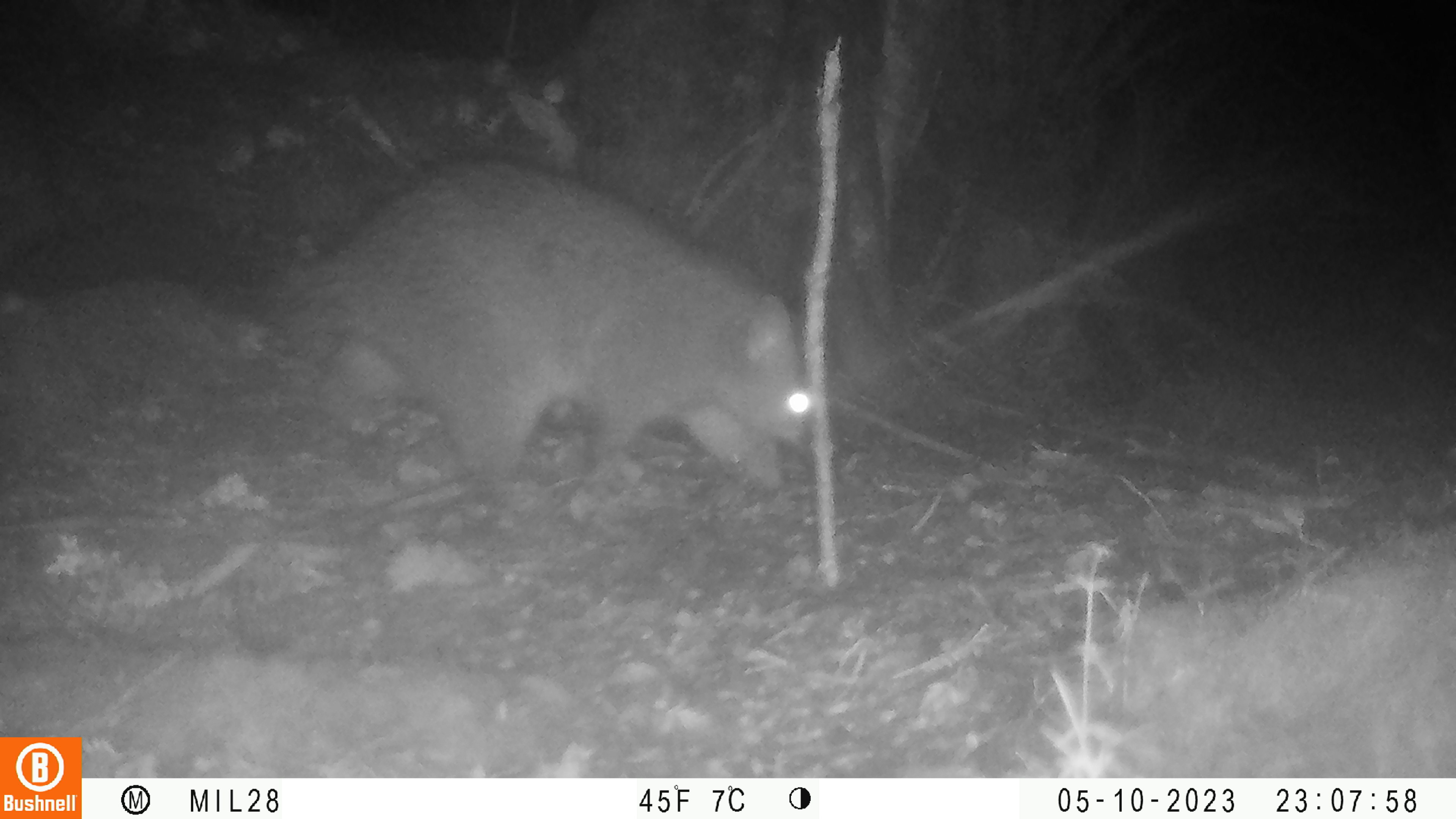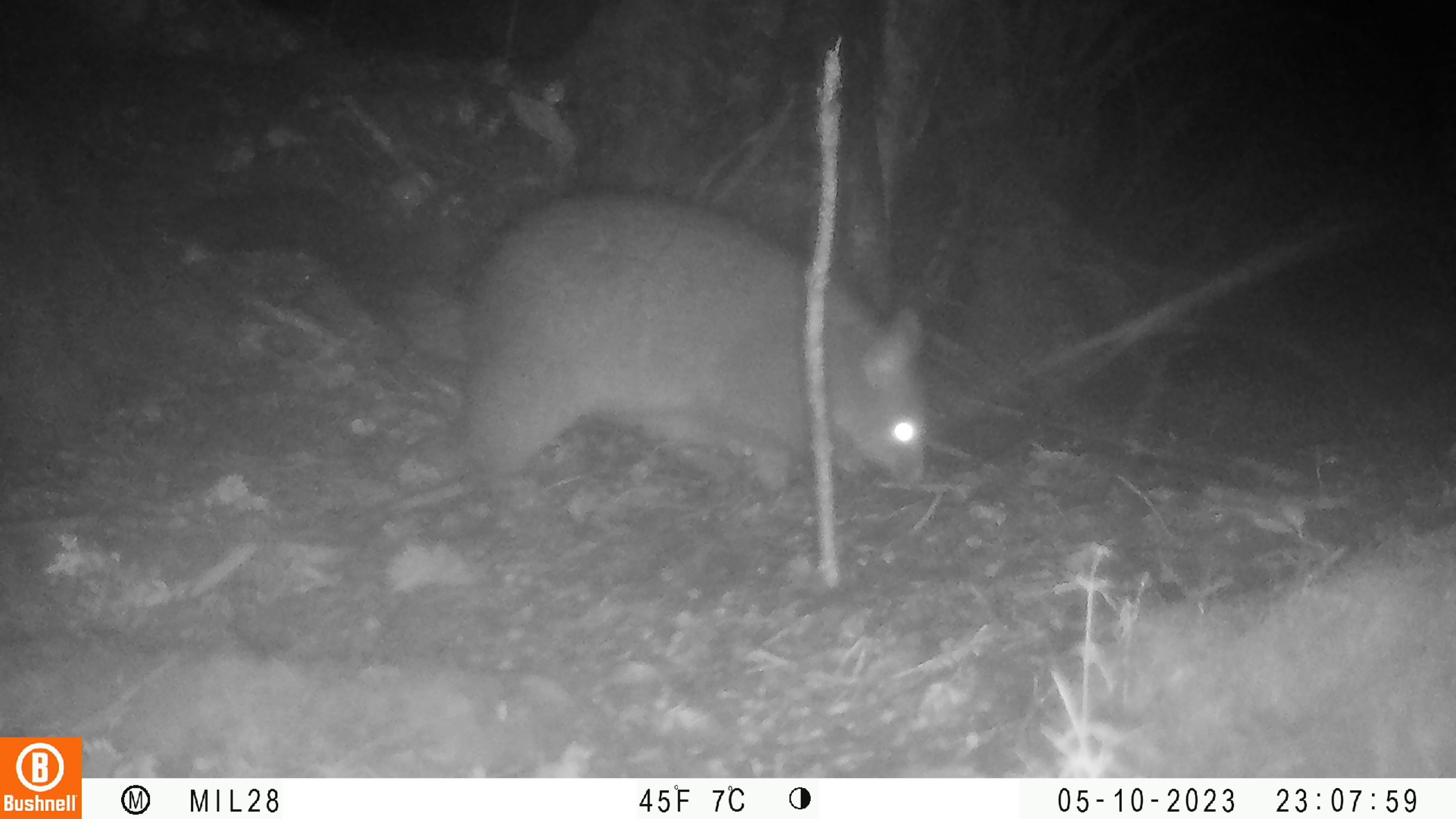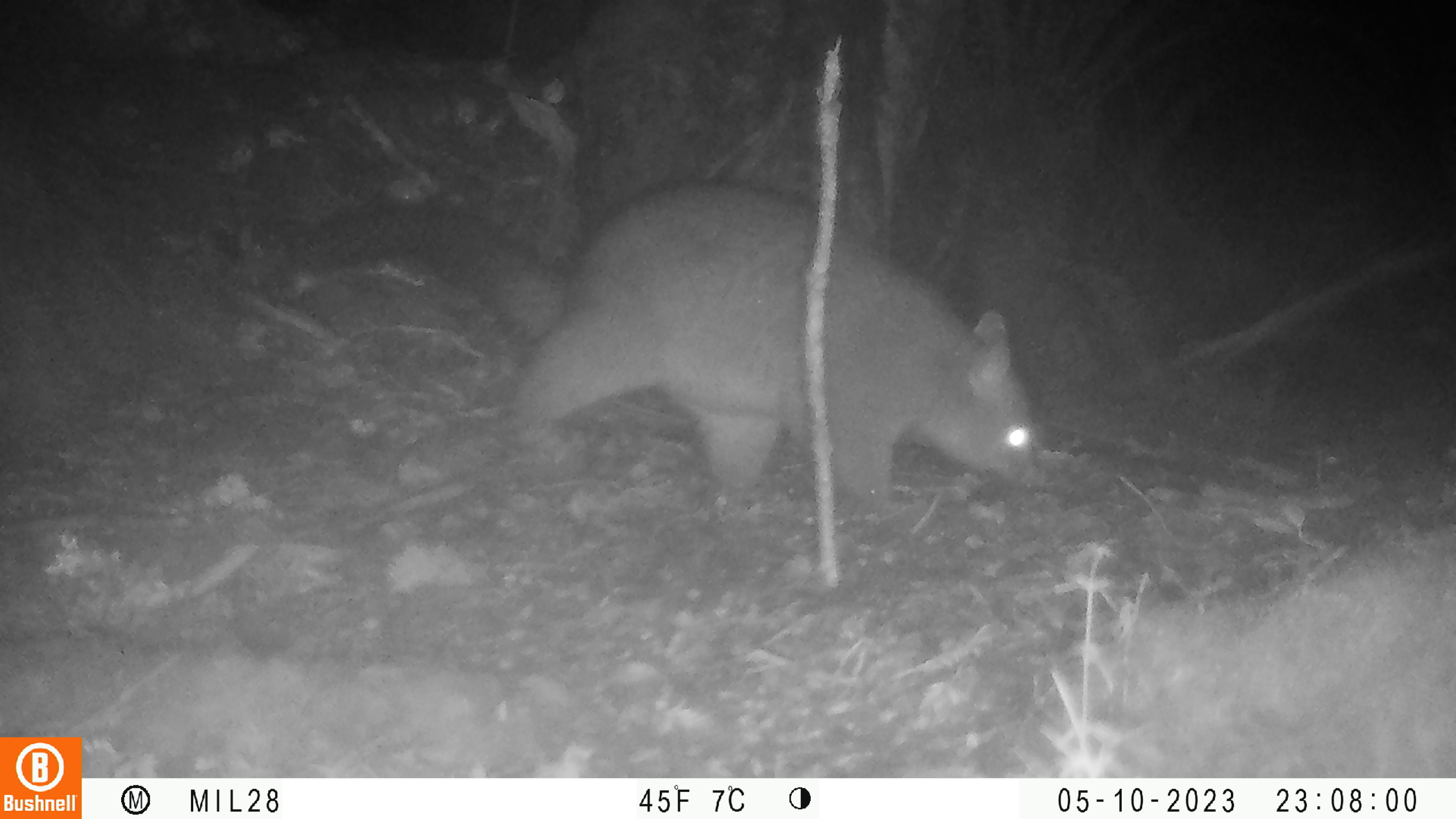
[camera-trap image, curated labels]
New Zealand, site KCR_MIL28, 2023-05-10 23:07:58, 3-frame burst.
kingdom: Animalia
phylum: Chordata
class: Mammalia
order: Diprotodontia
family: Phalangeridae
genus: Trichosurus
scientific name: Trichosurus vulpecula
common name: common brushtail possum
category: possum